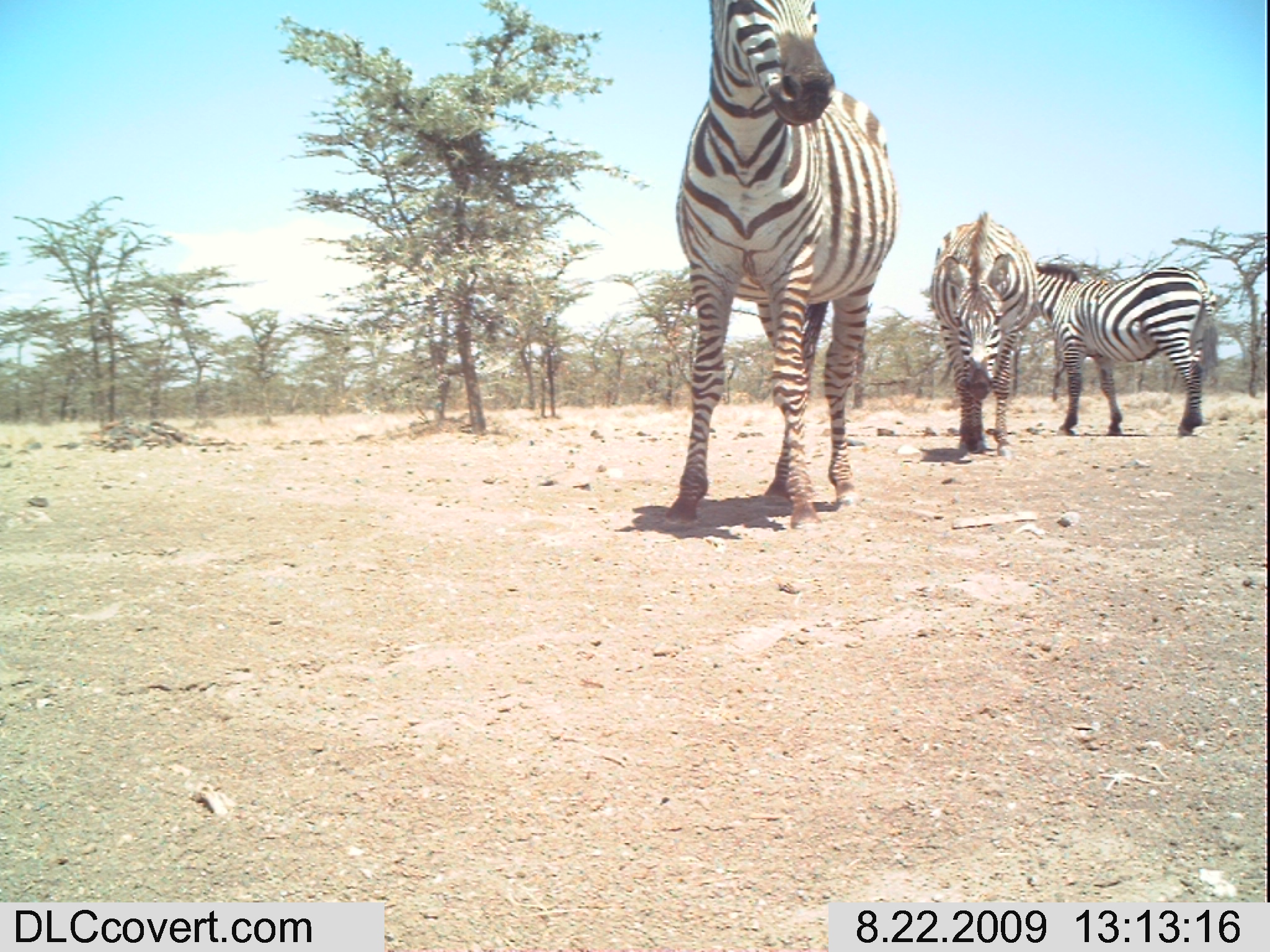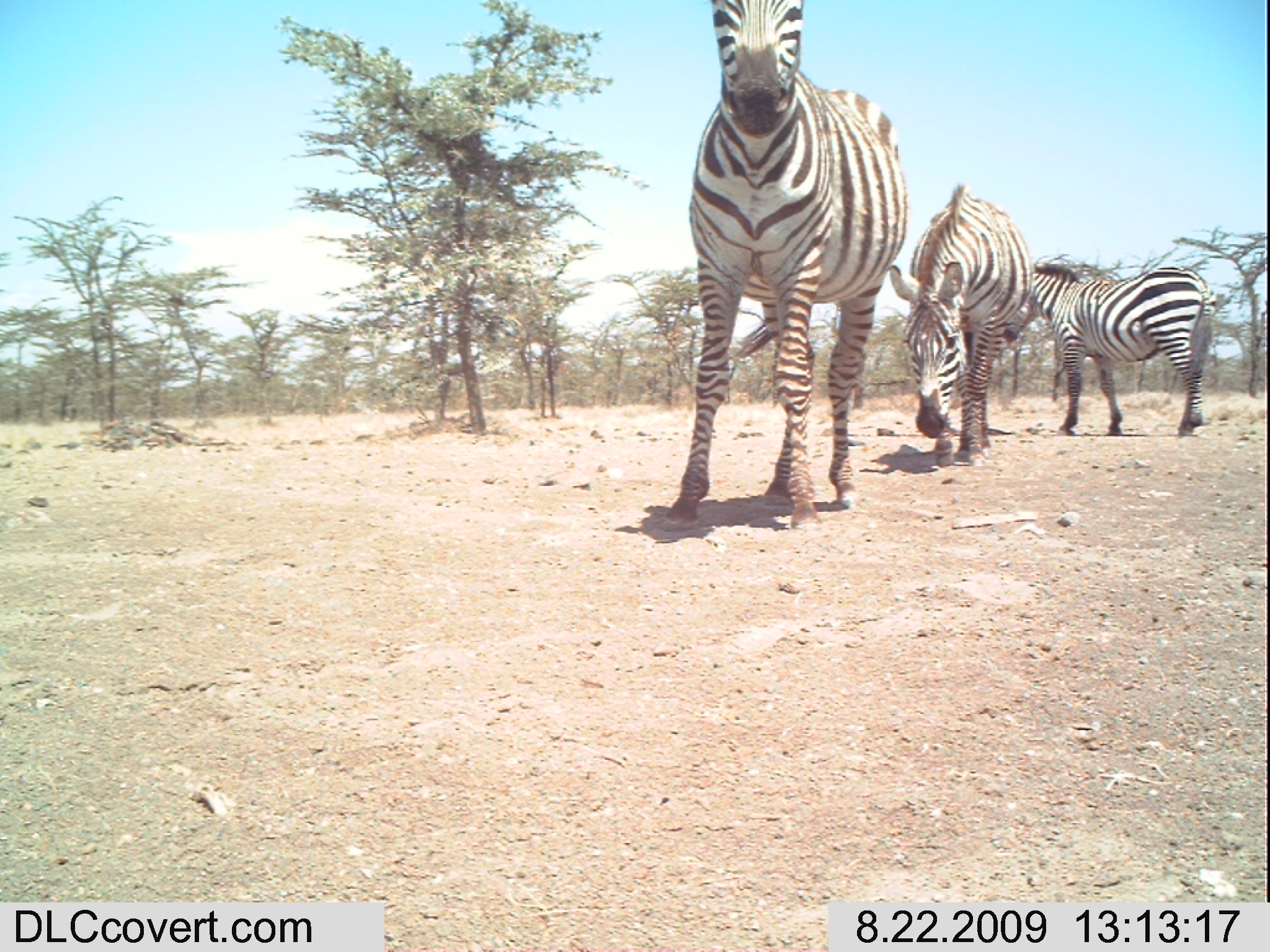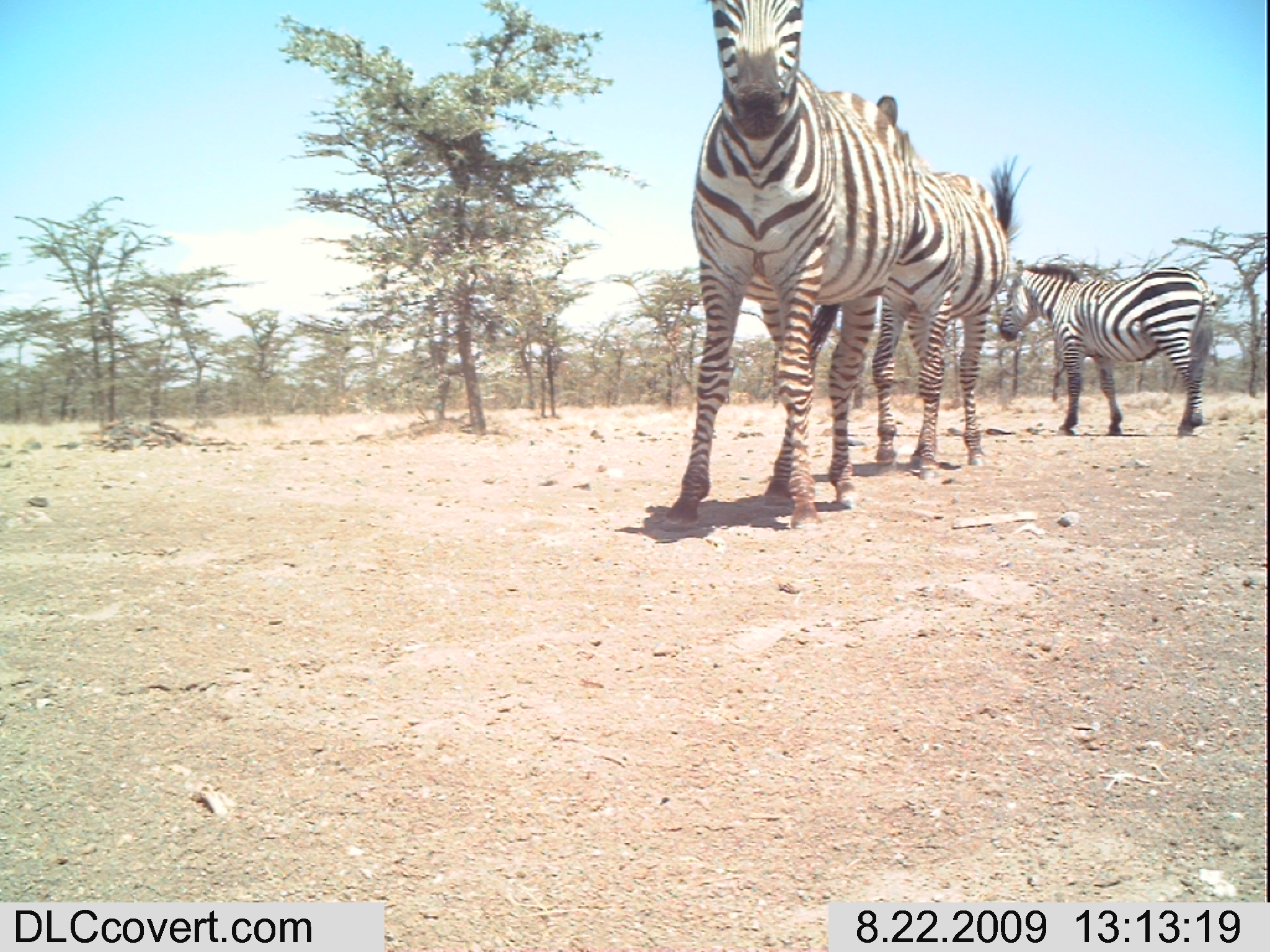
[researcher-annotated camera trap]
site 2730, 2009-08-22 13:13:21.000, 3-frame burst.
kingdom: Animalia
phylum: Chordata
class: Mammalia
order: Perissodactyla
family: Equidae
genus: Equus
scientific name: Equus quagga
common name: plains zebra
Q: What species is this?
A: Equus quagga (plains zebra).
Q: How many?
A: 3.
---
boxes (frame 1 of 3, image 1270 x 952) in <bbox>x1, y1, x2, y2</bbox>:
equus quagga: <bbox>663, 0, 902, 539</bbox>; <bbox>1028, 252, 1225, 439</bbox>; <bbox>924, 205, 1047, 460</bbox>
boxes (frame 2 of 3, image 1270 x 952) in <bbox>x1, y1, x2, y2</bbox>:
equus quagga: <bbox>661, 0, 909, 538</bbox>; <bbox>887, 177, 1035, 468</bbox>; <bbox>1008, 257, 1222, 440</bbox>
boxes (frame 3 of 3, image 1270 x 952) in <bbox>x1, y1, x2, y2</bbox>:
equus quagga: <bbox>659, 0, 919, 536</bbox>; <bbox>852, 94, 1018, 473</bbox>; <bbox>995, 256, 1220, 437</bbox>